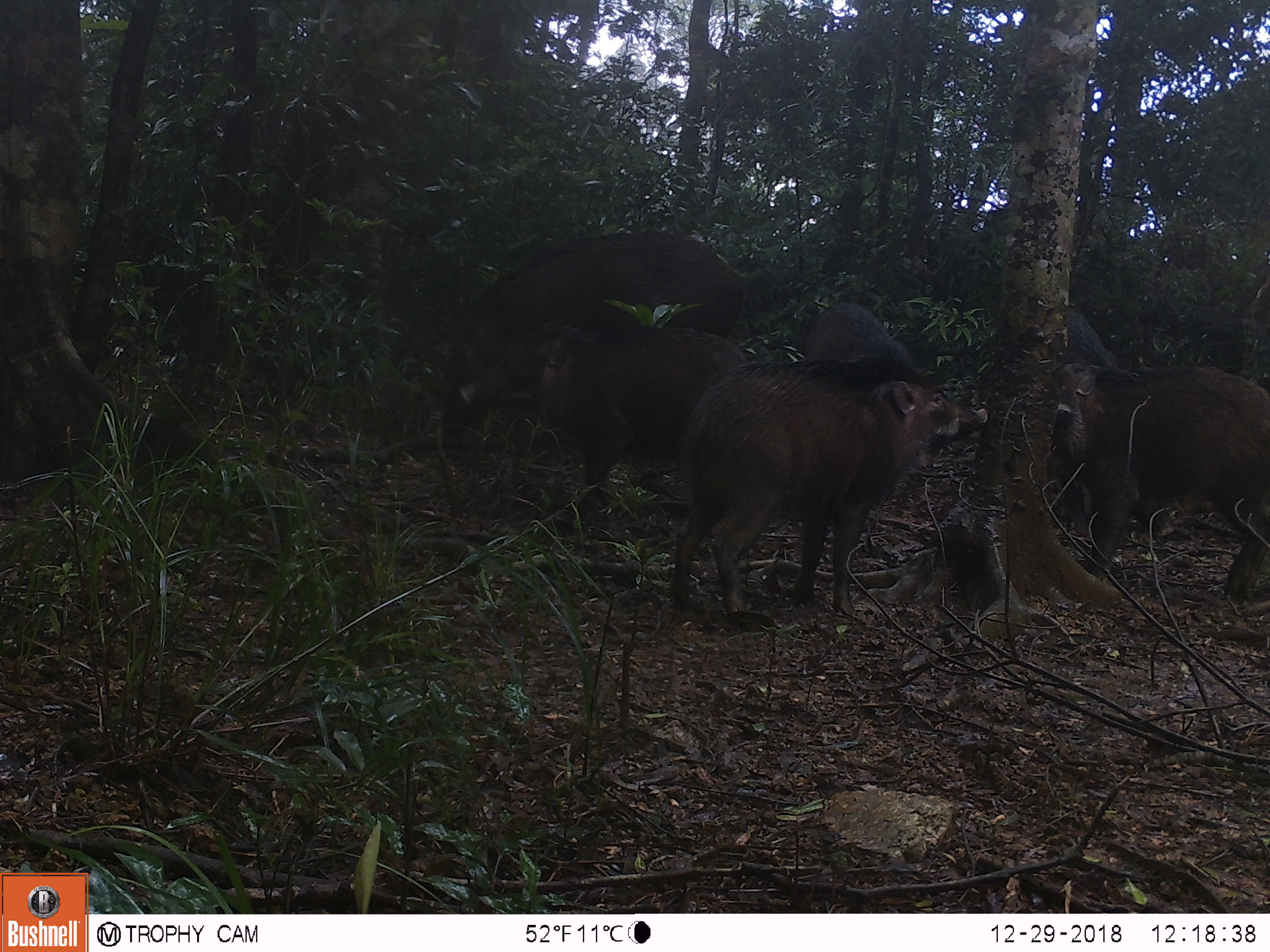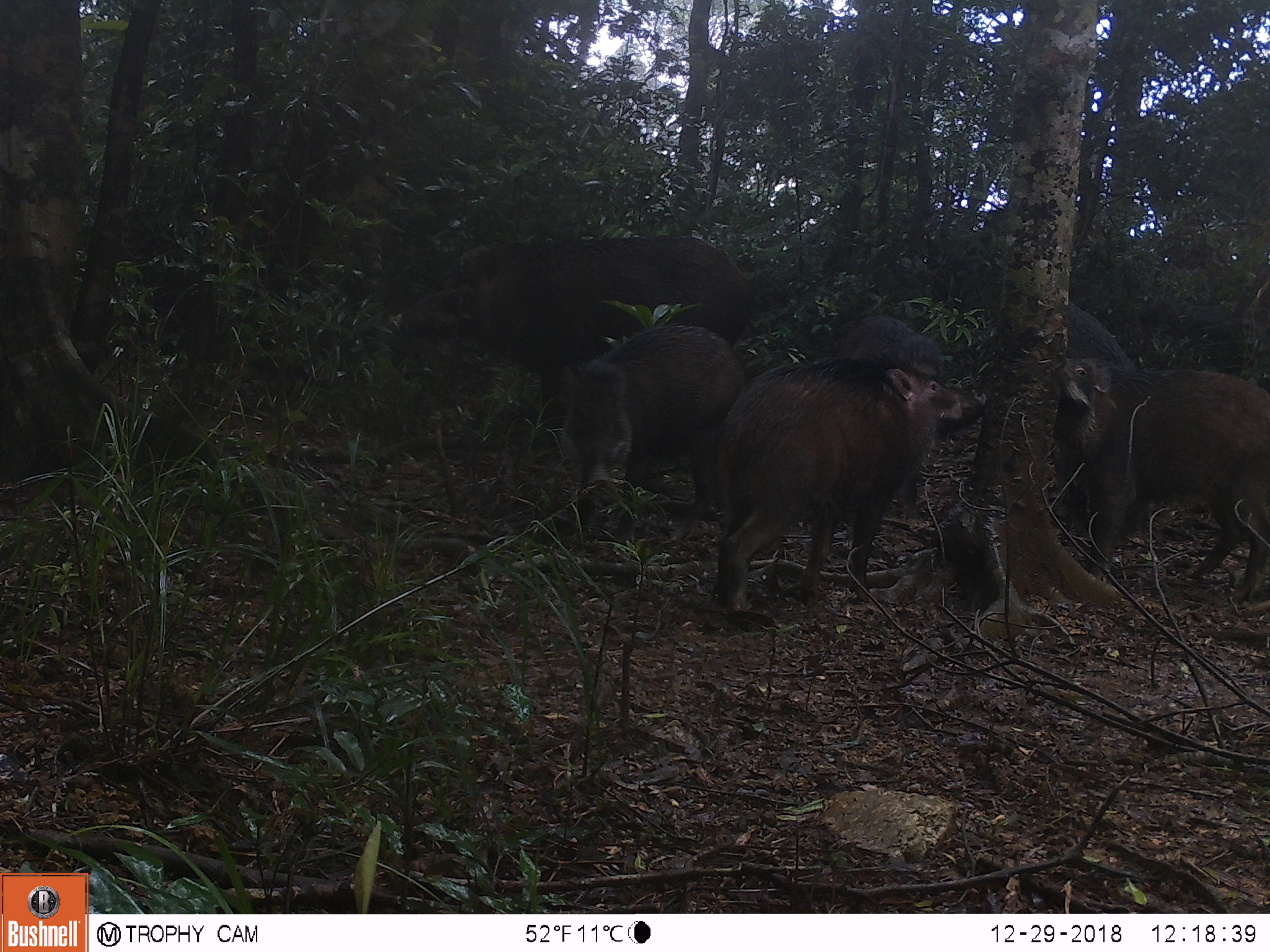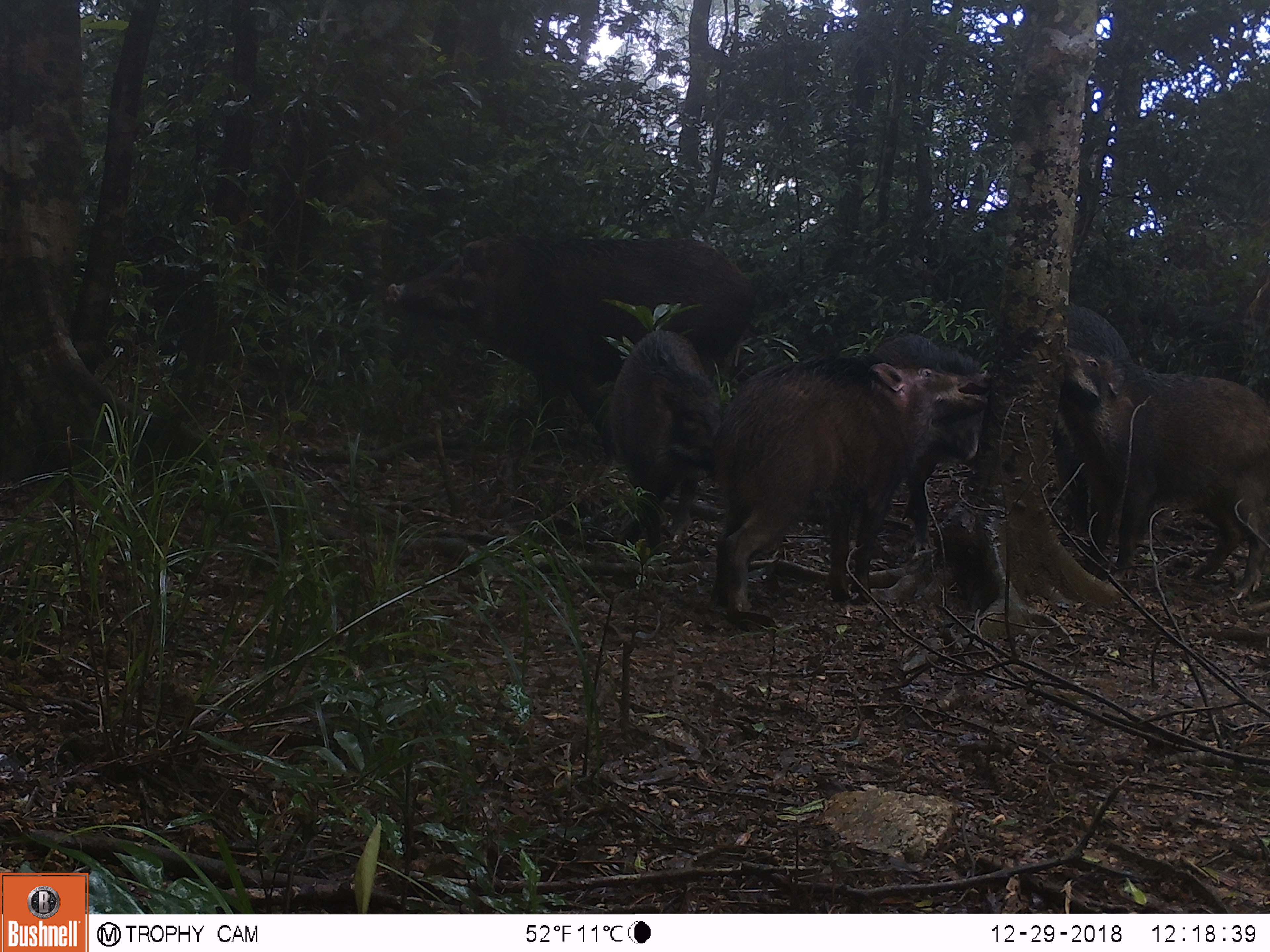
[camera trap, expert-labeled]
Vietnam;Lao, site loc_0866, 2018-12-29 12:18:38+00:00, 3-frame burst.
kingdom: Animalia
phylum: Chordata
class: Mammalia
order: Artiodactyla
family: Suidae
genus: Sus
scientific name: Sus scrofa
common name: eurasian wild pig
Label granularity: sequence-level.